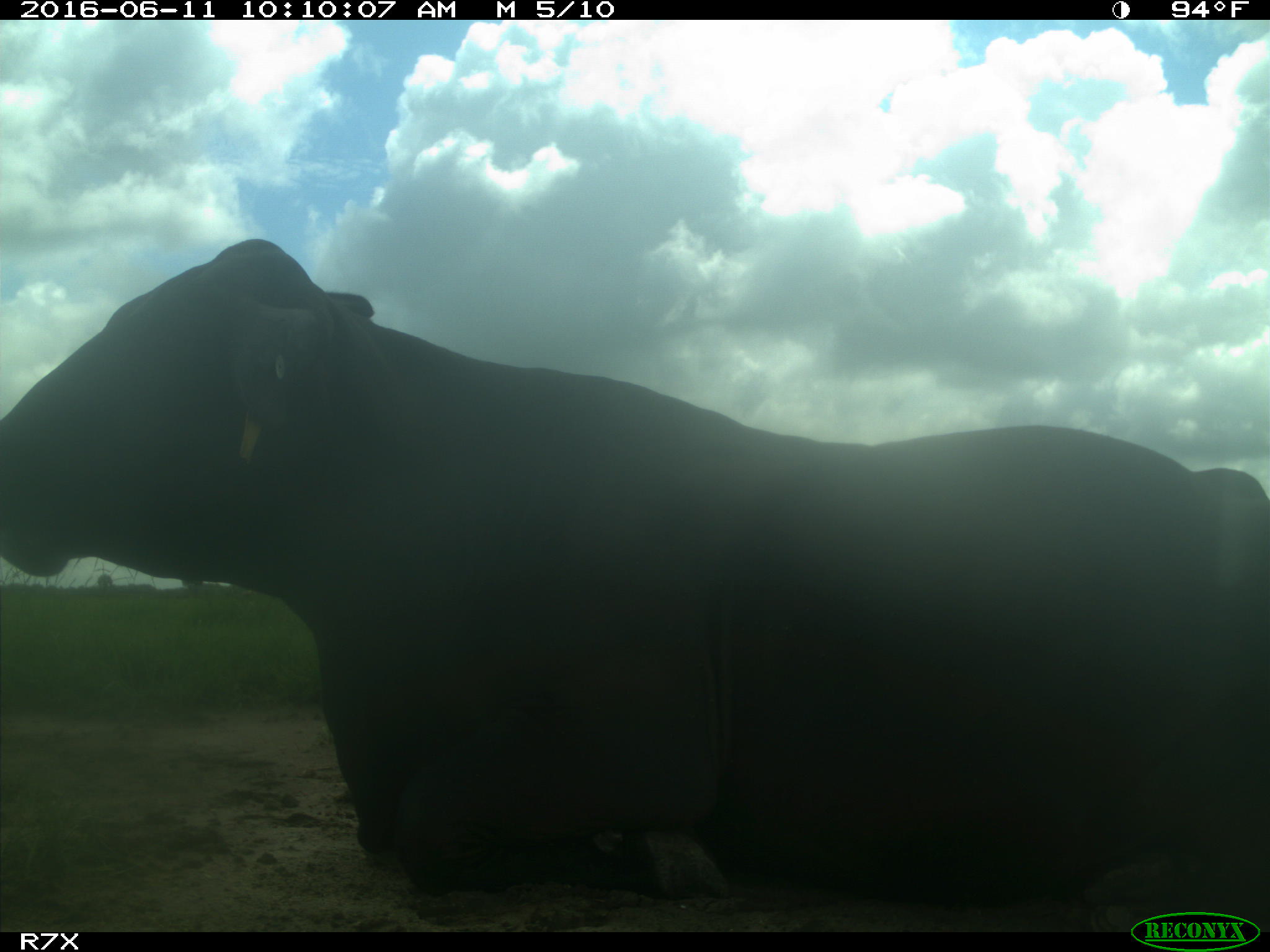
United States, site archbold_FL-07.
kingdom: Animalia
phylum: Chordata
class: Mammalia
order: Artiodactyla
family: Bovidae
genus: Bos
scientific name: Bos taurus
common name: domestic cow